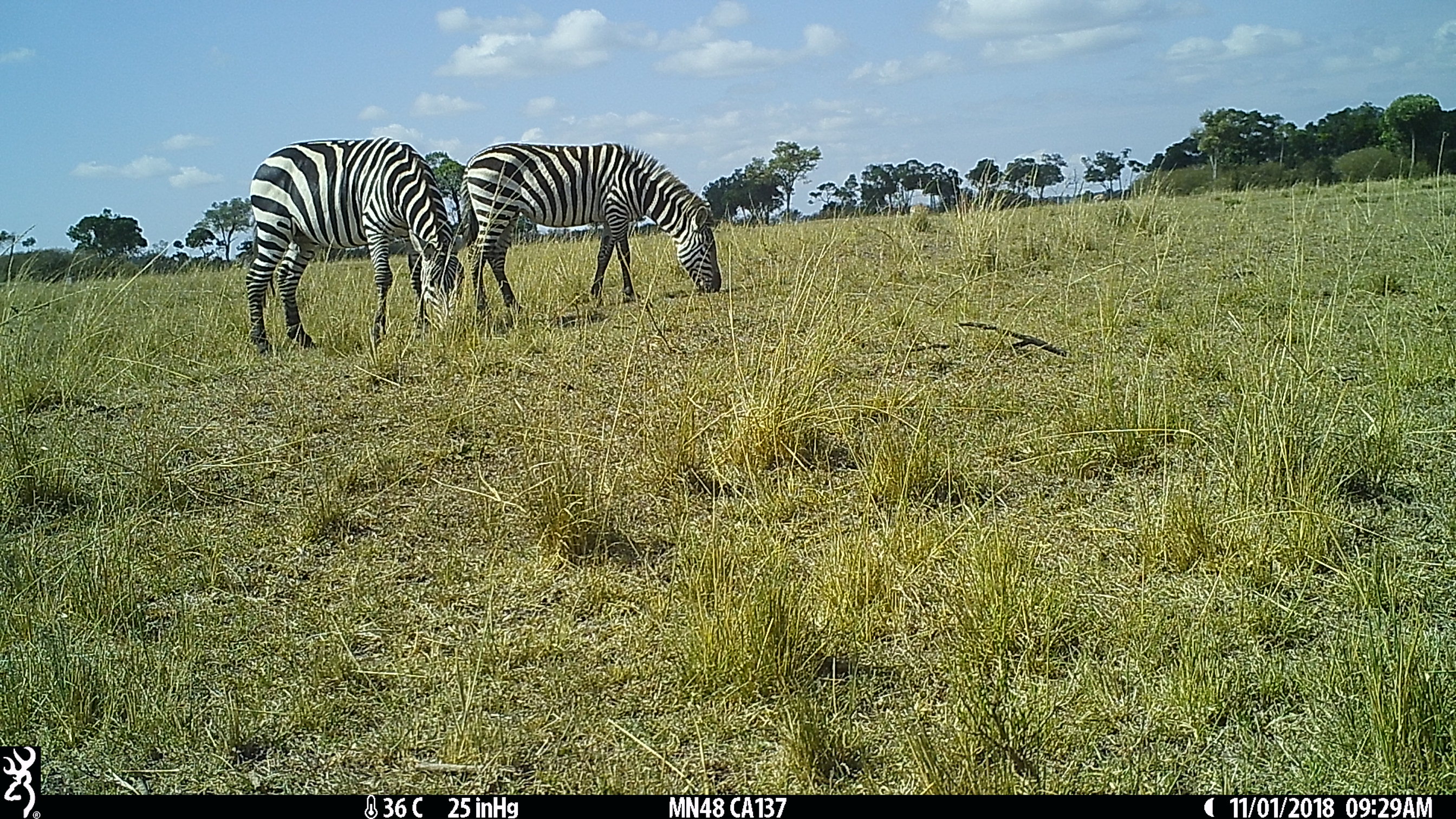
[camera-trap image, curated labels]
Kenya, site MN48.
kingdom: Animalia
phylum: Chordata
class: Mammalia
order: Perissodactyla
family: Equidae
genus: Equus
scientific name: Equus quagga burchellii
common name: burchell's zebra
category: zebra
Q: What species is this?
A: Zebra (burchell's zebra) (Equus quagga burchellii).